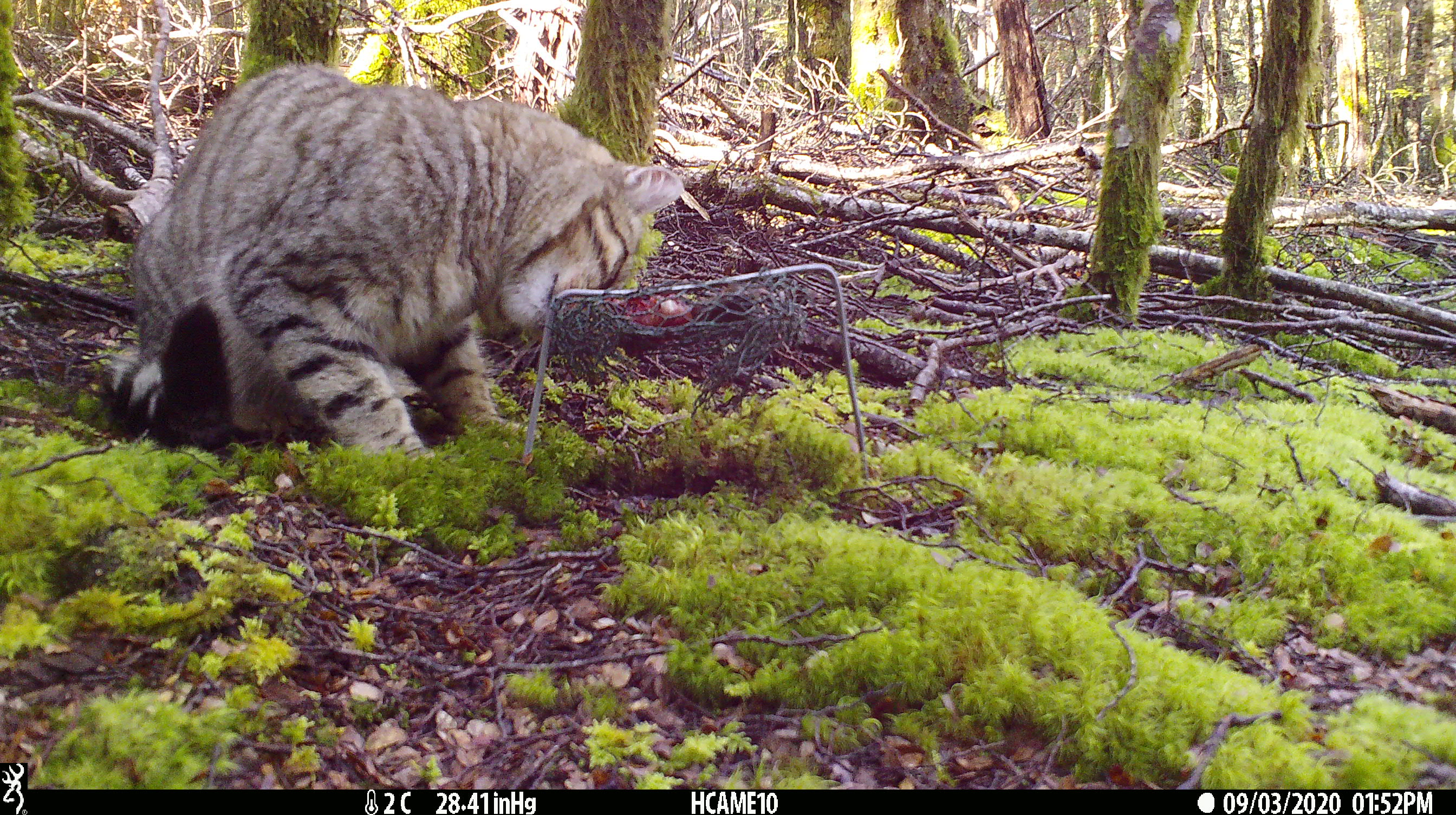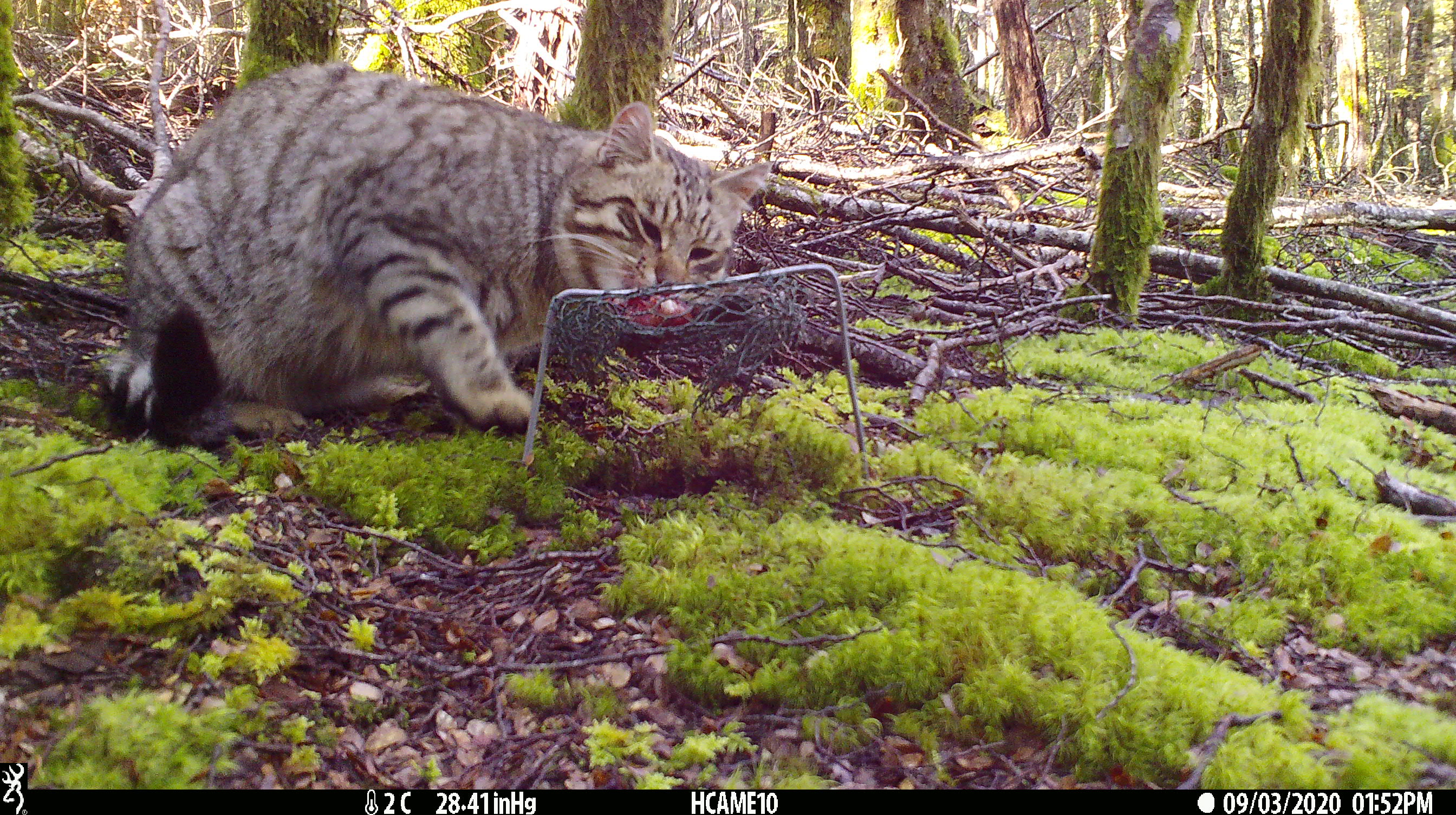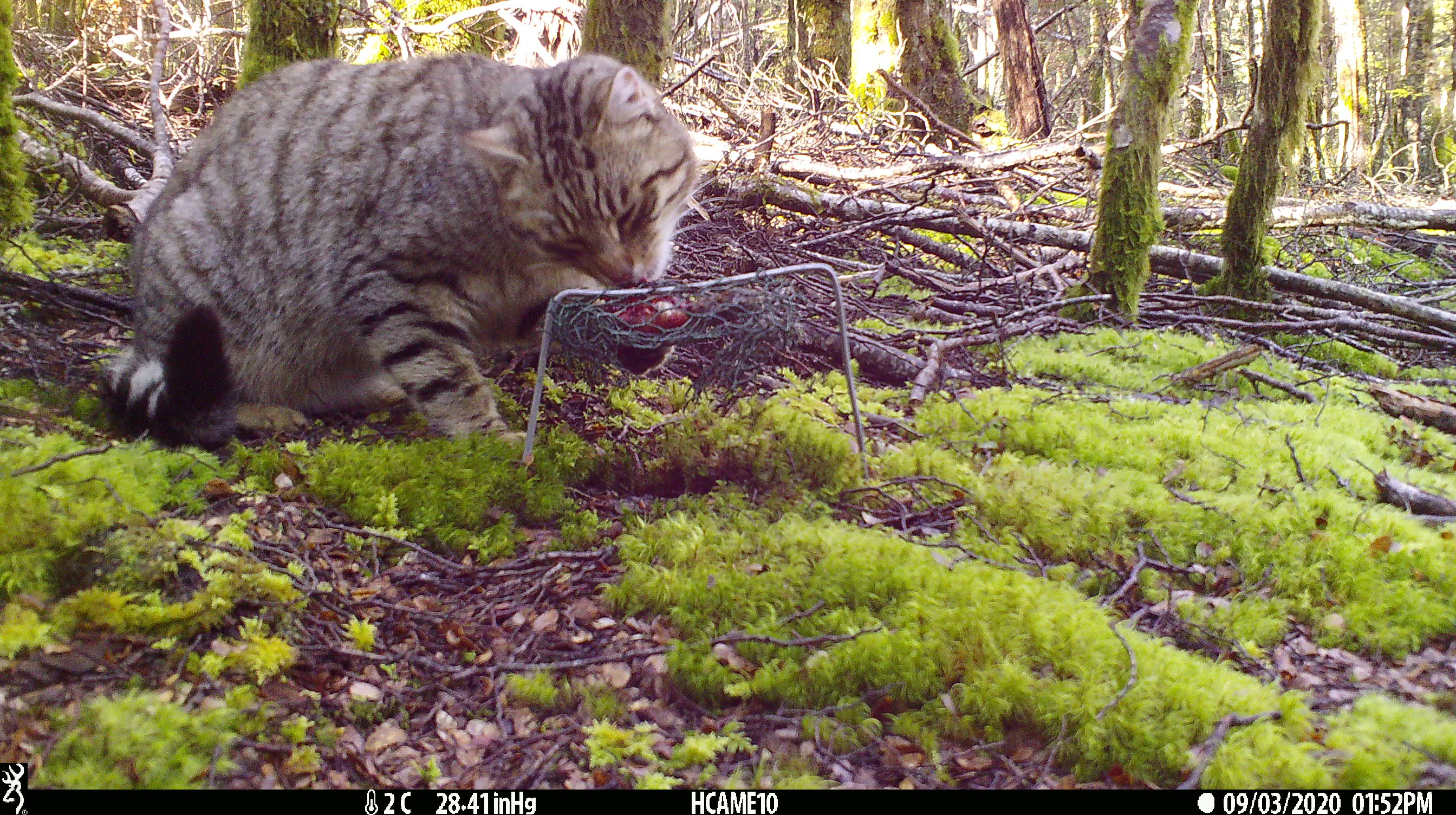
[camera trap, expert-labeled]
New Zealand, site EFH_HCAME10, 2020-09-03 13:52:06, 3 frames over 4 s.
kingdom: Animalia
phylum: Chordata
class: Mammalia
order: Carnivora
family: Felidae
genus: Felis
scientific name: Felis catus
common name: domestic cat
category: cat